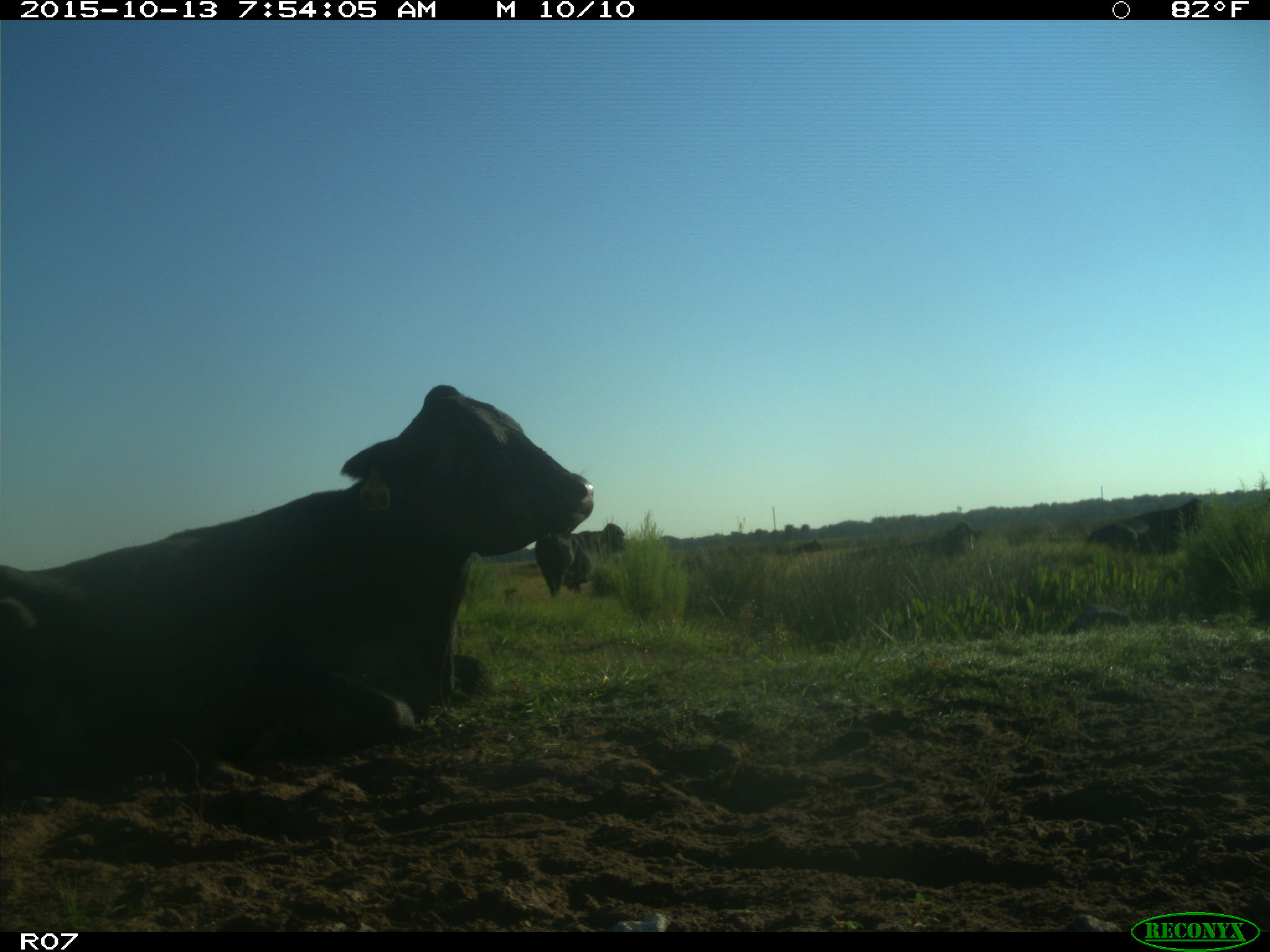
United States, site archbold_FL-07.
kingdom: Animalia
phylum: Chordata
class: Mammalia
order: Artiodactyla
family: Bovidae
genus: Bos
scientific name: Bos taurus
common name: domestic cow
Bos taurus (domestic cow).